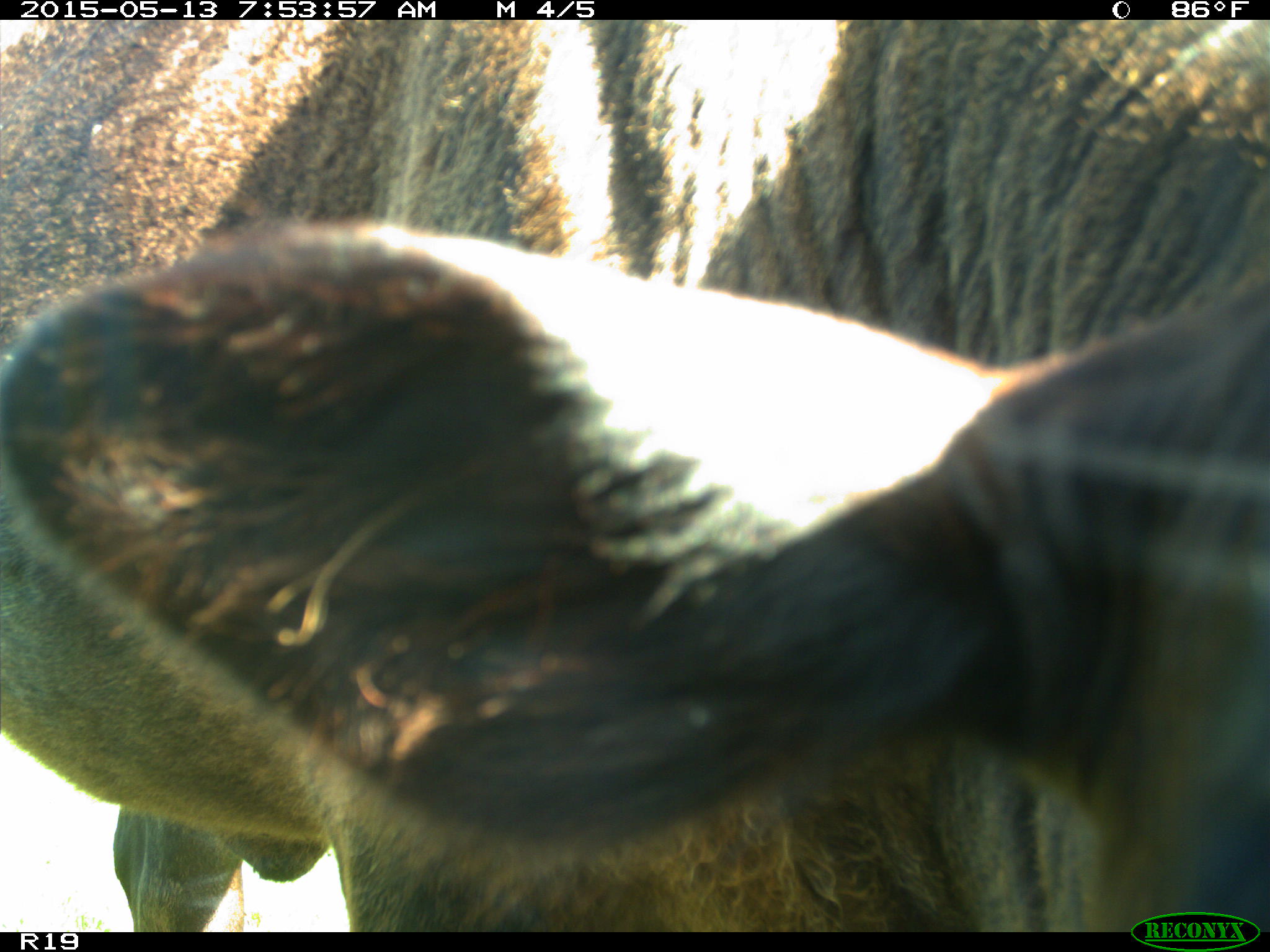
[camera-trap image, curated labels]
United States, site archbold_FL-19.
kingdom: Animalia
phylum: Chordata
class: Mammalia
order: Artiodactyla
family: Bovidae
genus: Bos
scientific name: Bos taurus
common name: domestic cow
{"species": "Bos taurus (domestic cow)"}